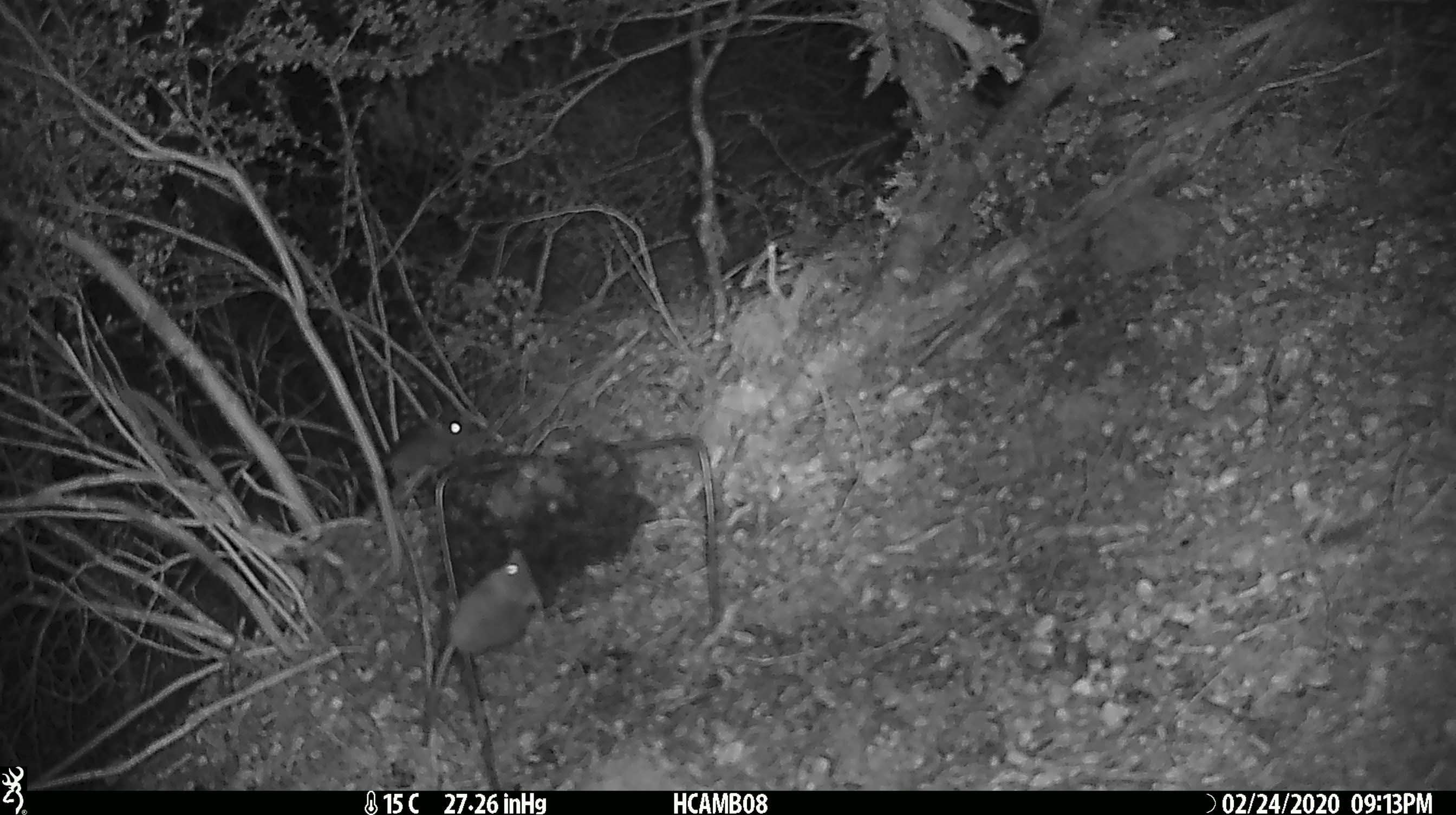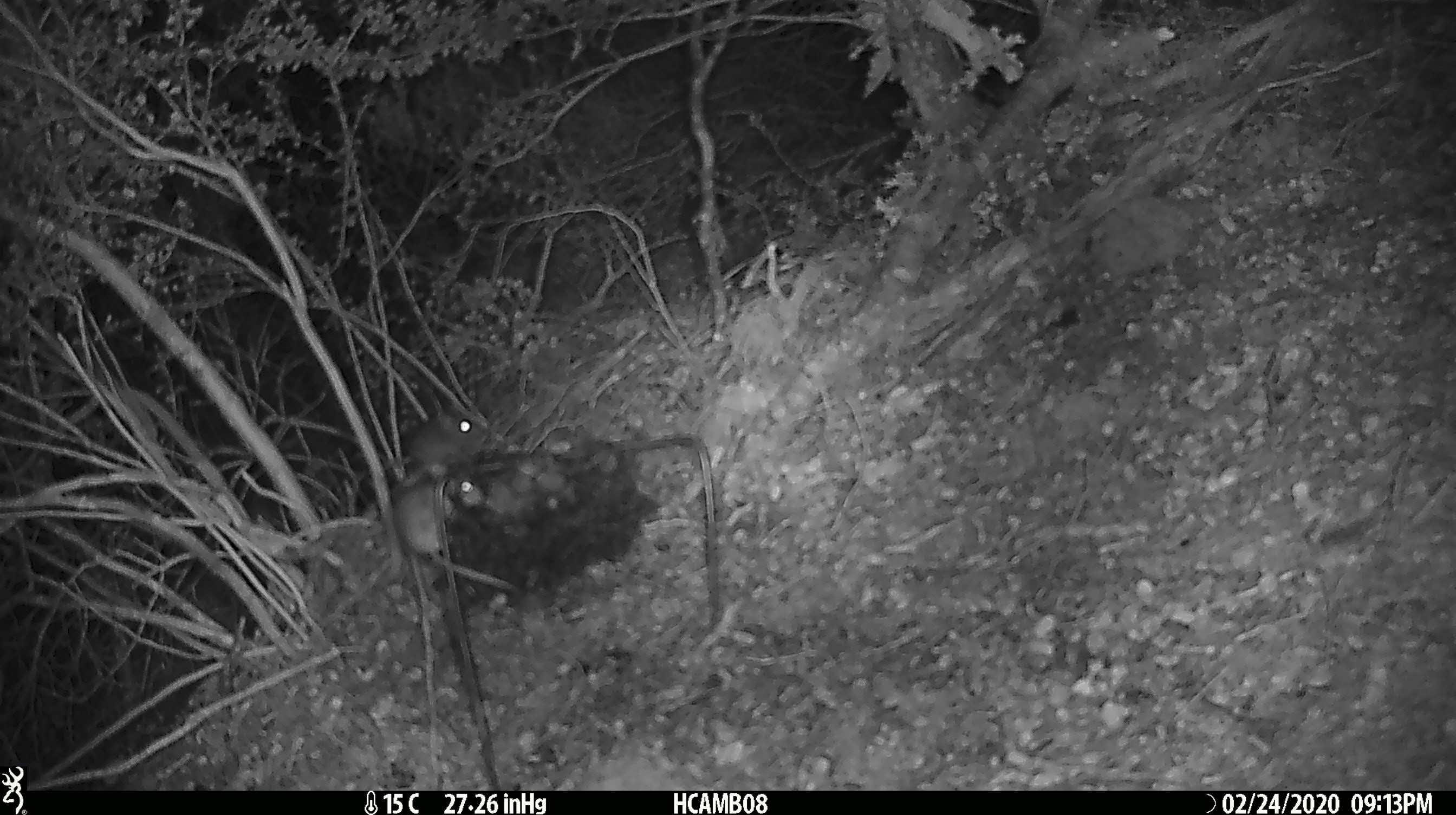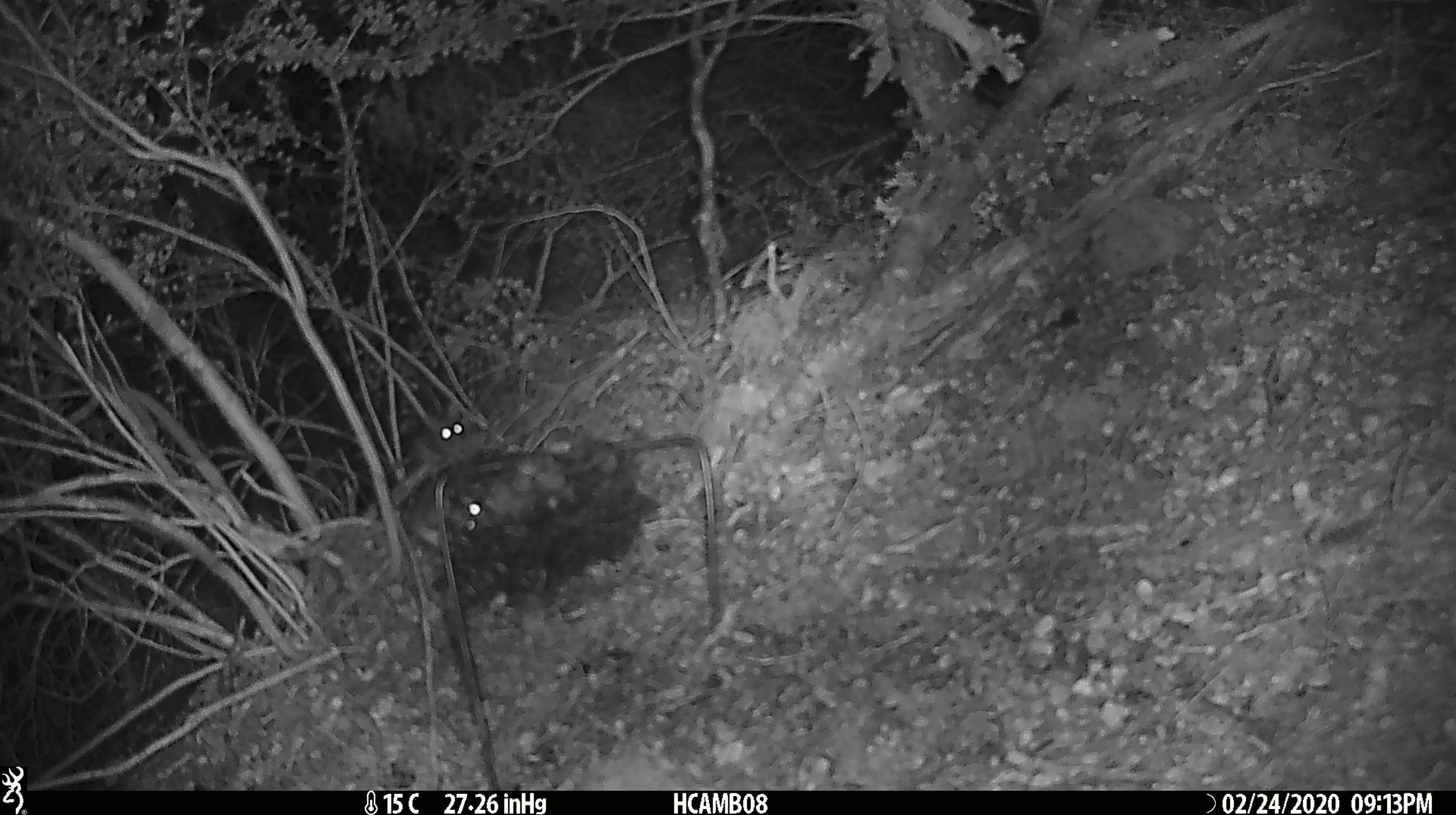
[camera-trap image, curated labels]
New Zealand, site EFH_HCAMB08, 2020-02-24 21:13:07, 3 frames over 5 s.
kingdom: Animalia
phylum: Chordata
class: Mammalia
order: Rodentia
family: Muridae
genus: Mus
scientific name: Mus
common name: mouse